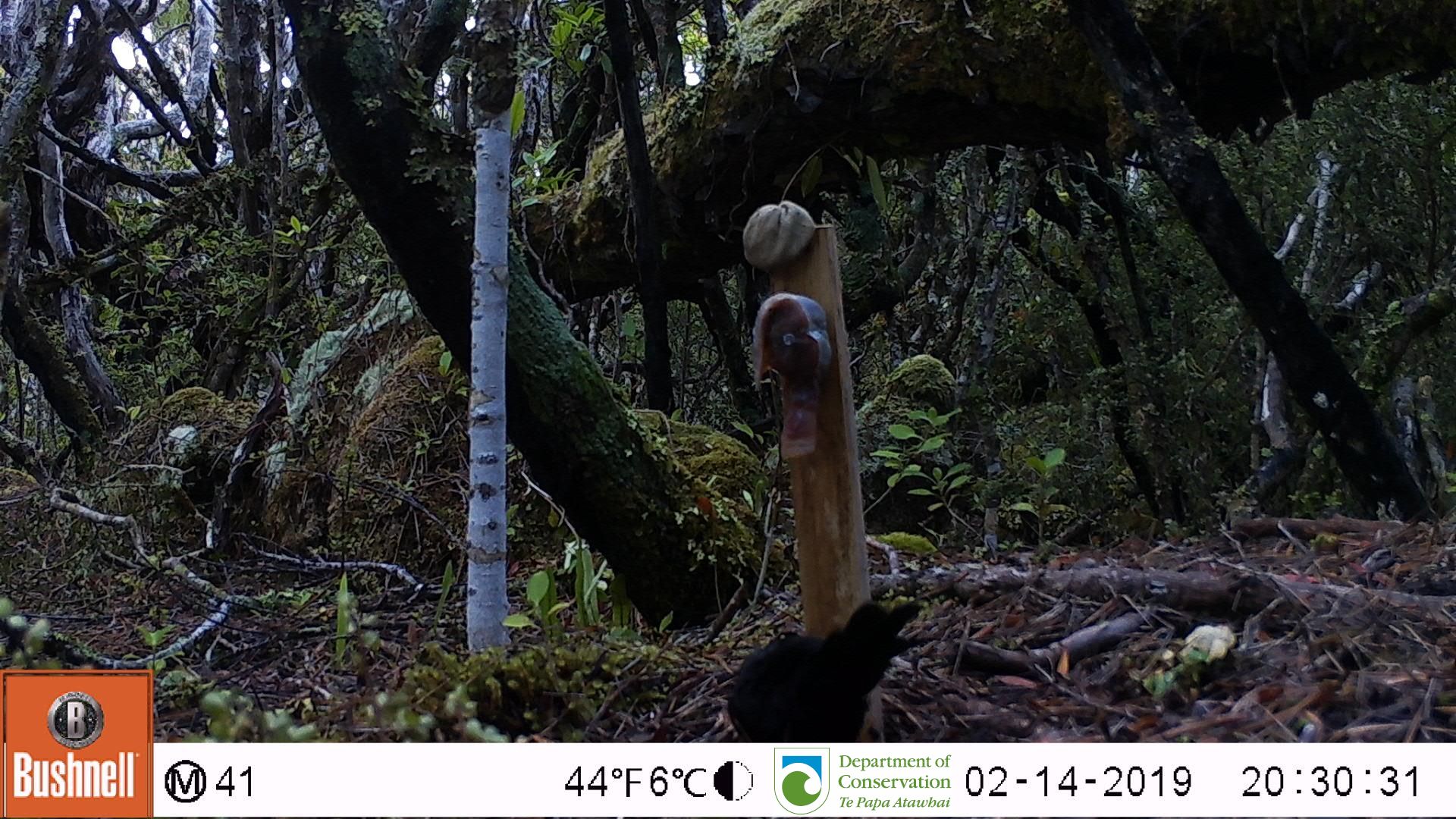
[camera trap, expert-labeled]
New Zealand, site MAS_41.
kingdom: Animalia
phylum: Chordata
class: Aves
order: Passeriformes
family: Turdidae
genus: Turdus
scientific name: Turdus merula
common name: eurasian blackbird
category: blackbird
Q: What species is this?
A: Blackbird (eurasian blackbird) (Turdus merula).